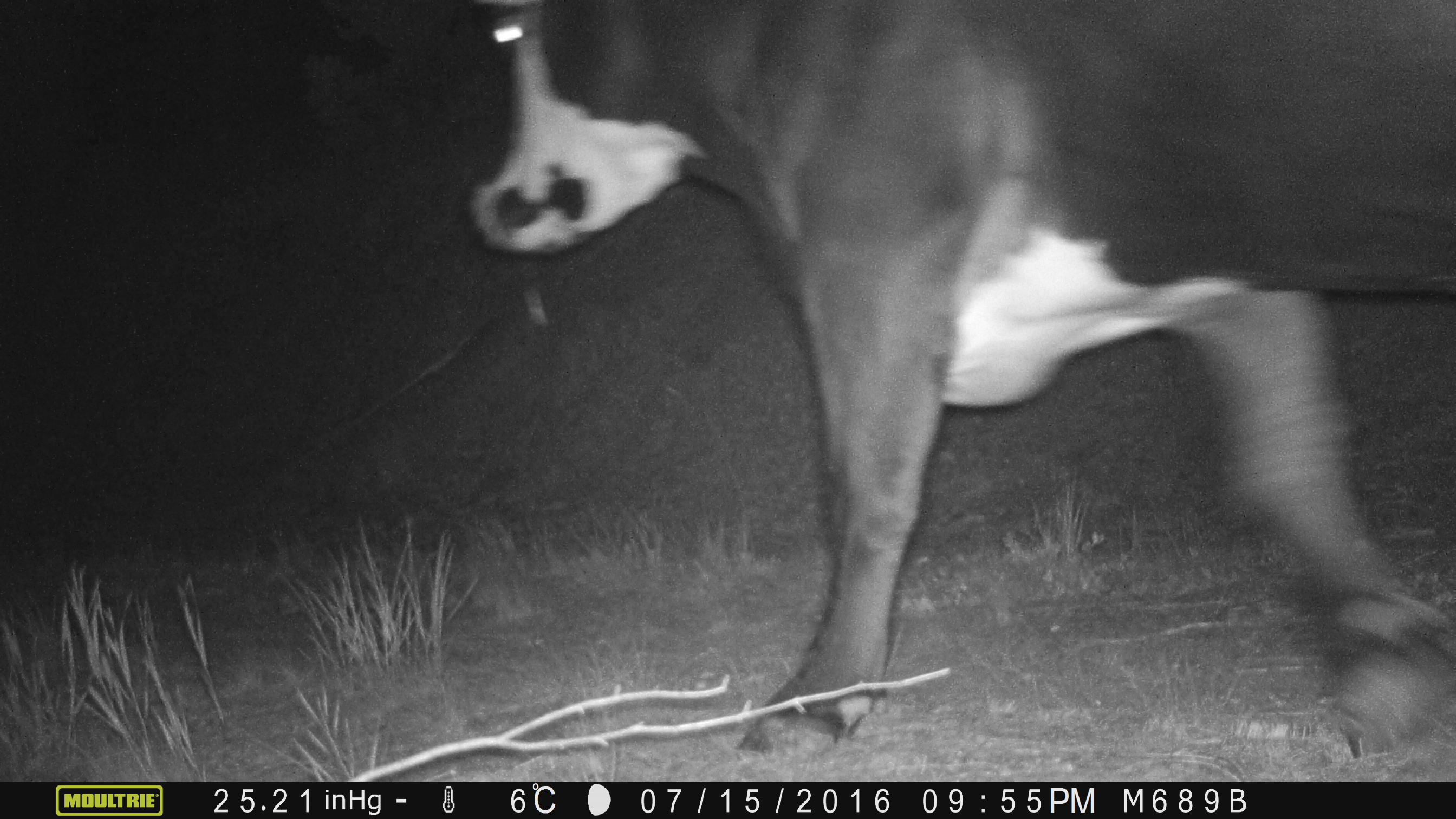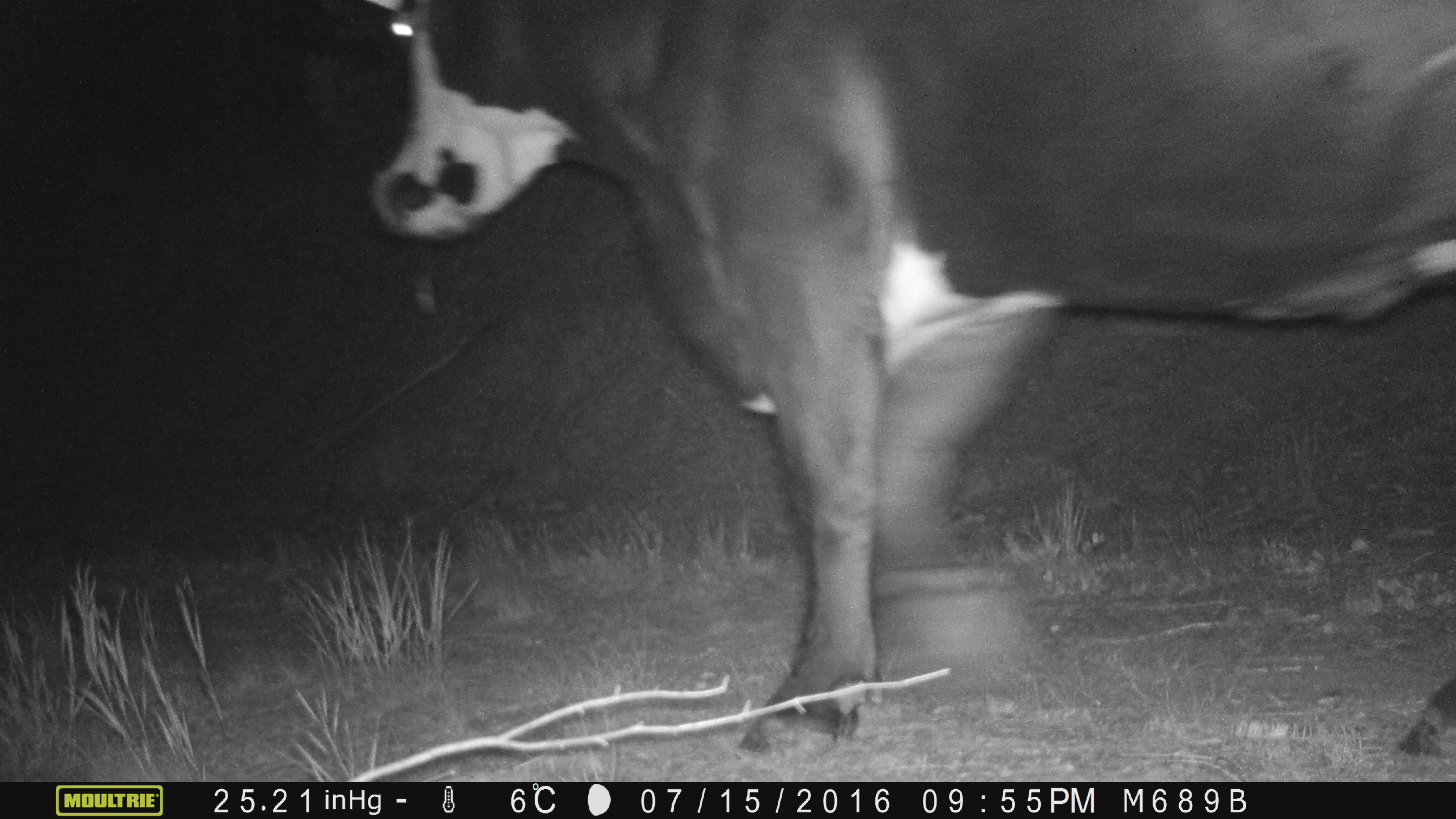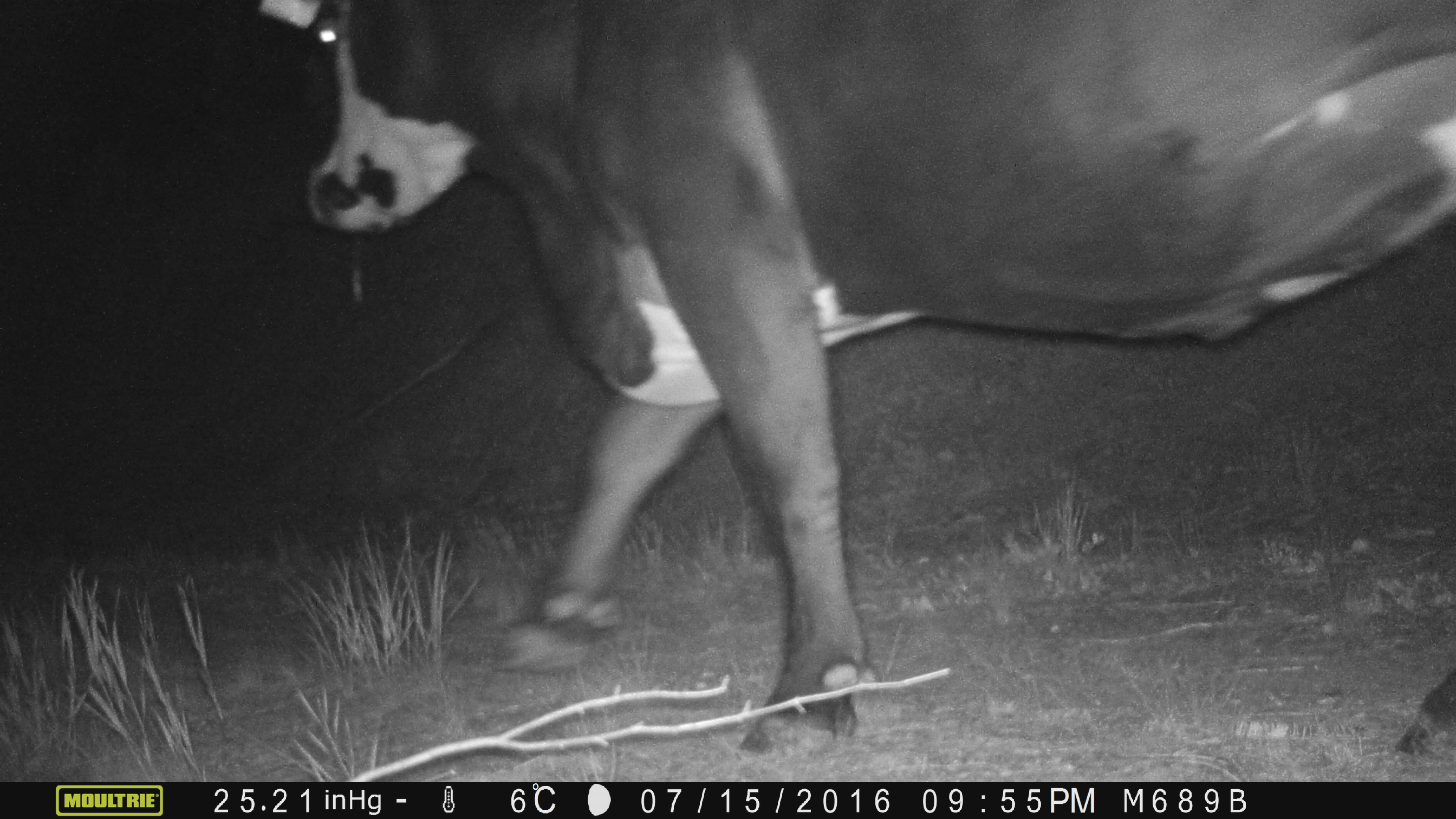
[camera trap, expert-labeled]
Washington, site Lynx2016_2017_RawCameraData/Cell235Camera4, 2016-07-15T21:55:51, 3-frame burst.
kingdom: Animalia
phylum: Chordata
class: Mammalia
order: Artiodactyla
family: Bovidae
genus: Bos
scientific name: Bos taurus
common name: domestic cattle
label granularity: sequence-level